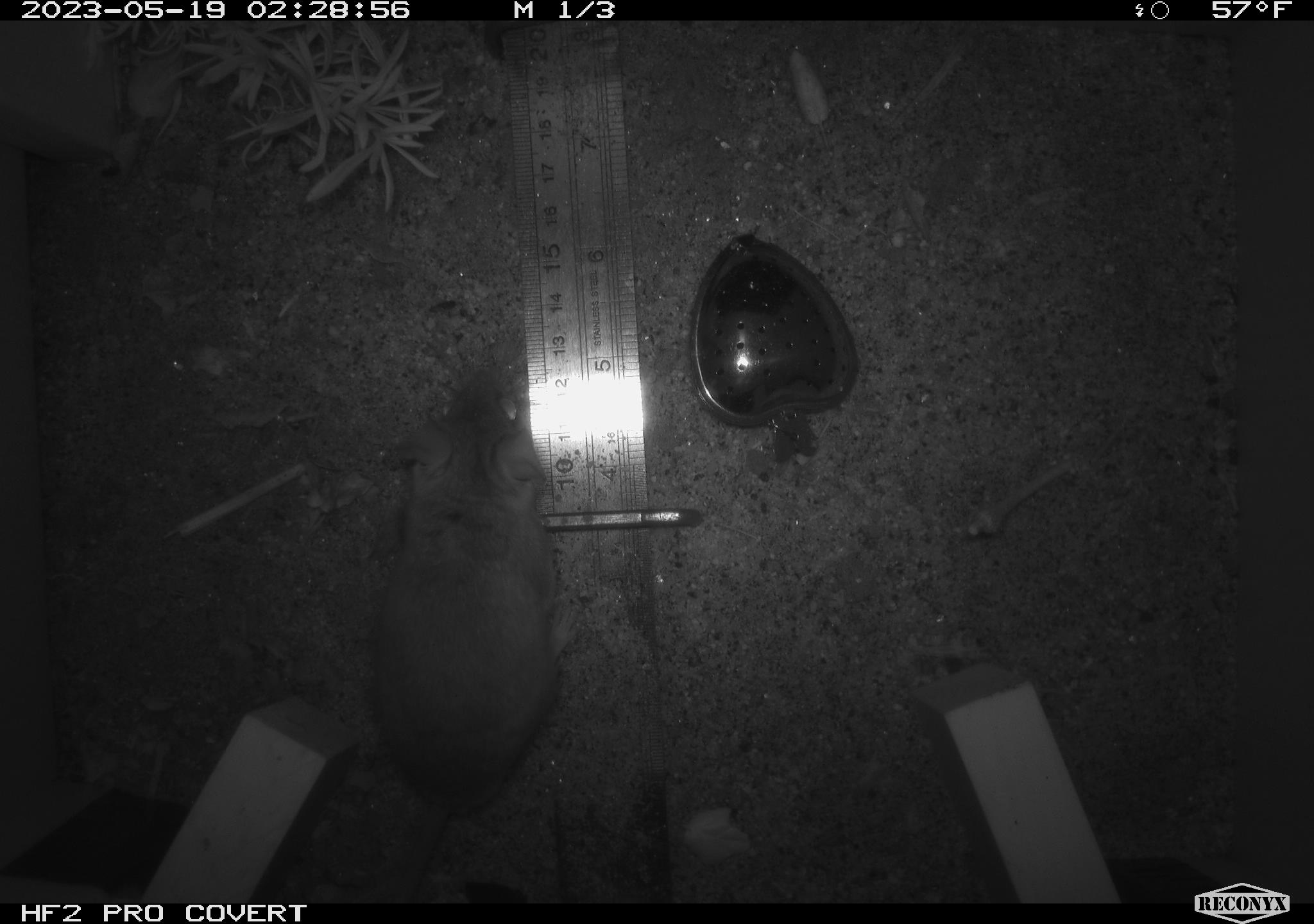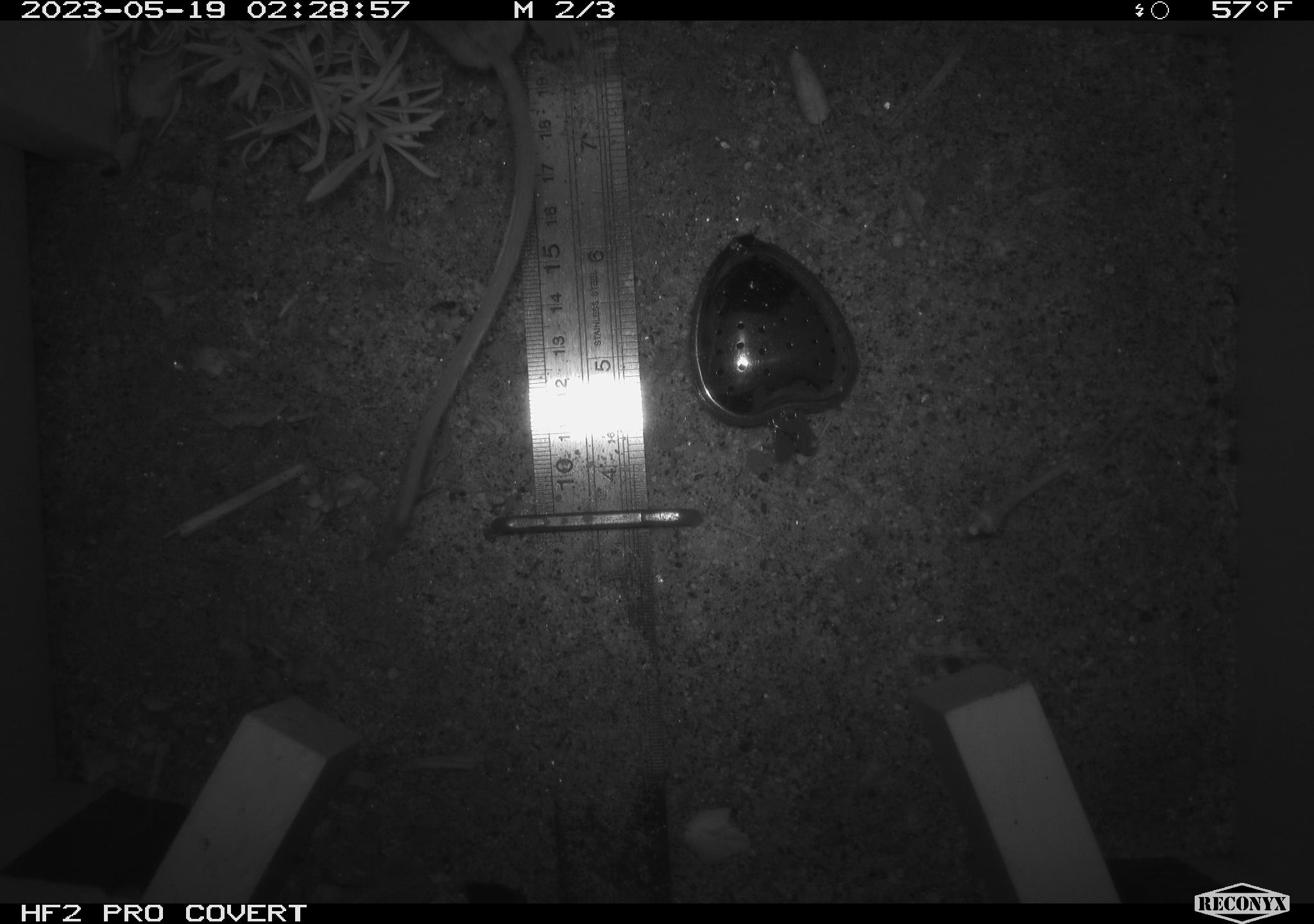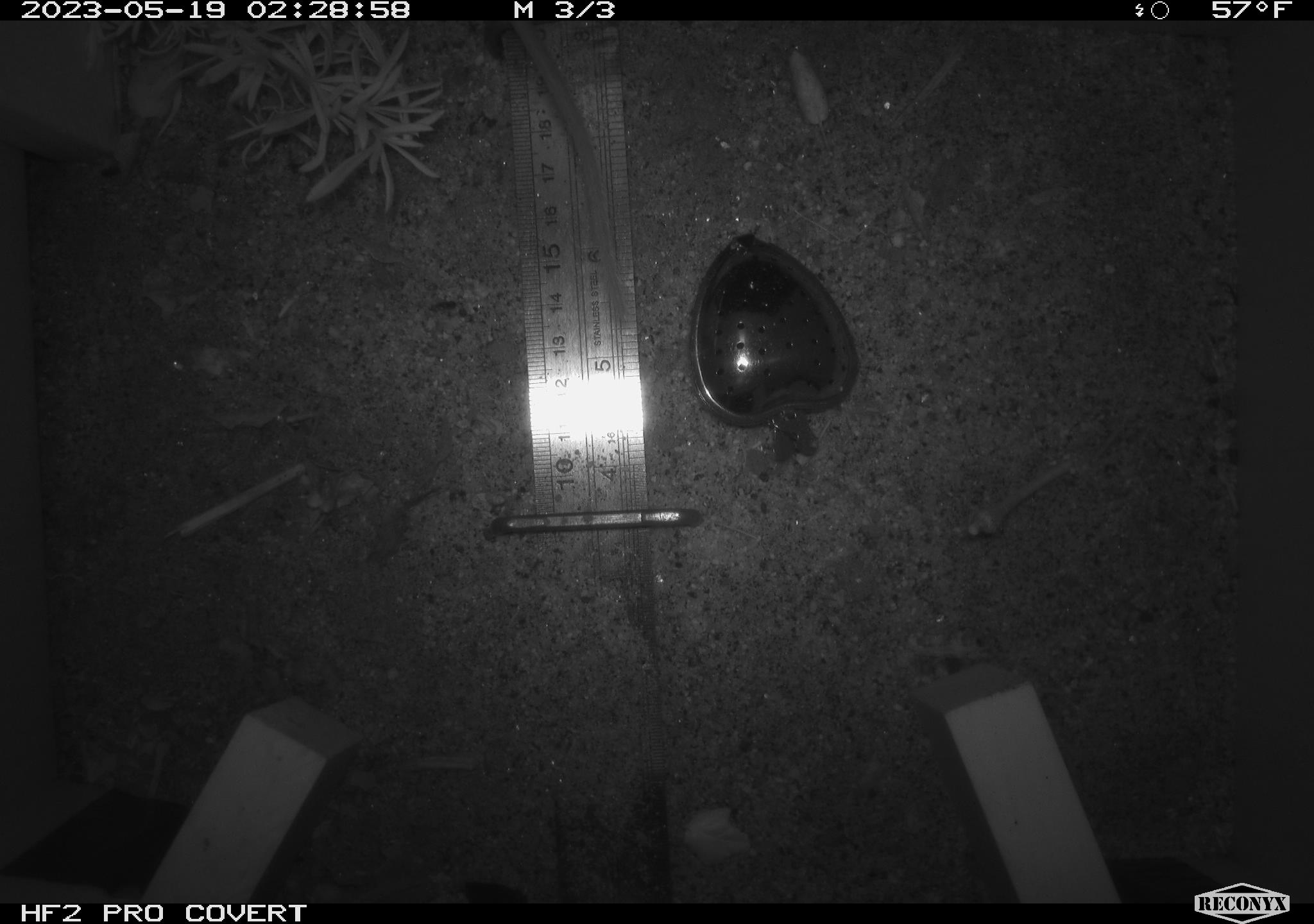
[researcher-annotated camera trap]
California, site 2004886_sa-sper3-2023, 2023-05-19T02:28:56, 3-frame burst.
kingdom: Animalia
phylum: Chordata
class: Mammalia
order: Rodentia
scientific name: Rodentia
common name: mouse species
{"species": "mouse species (Rodentia)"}